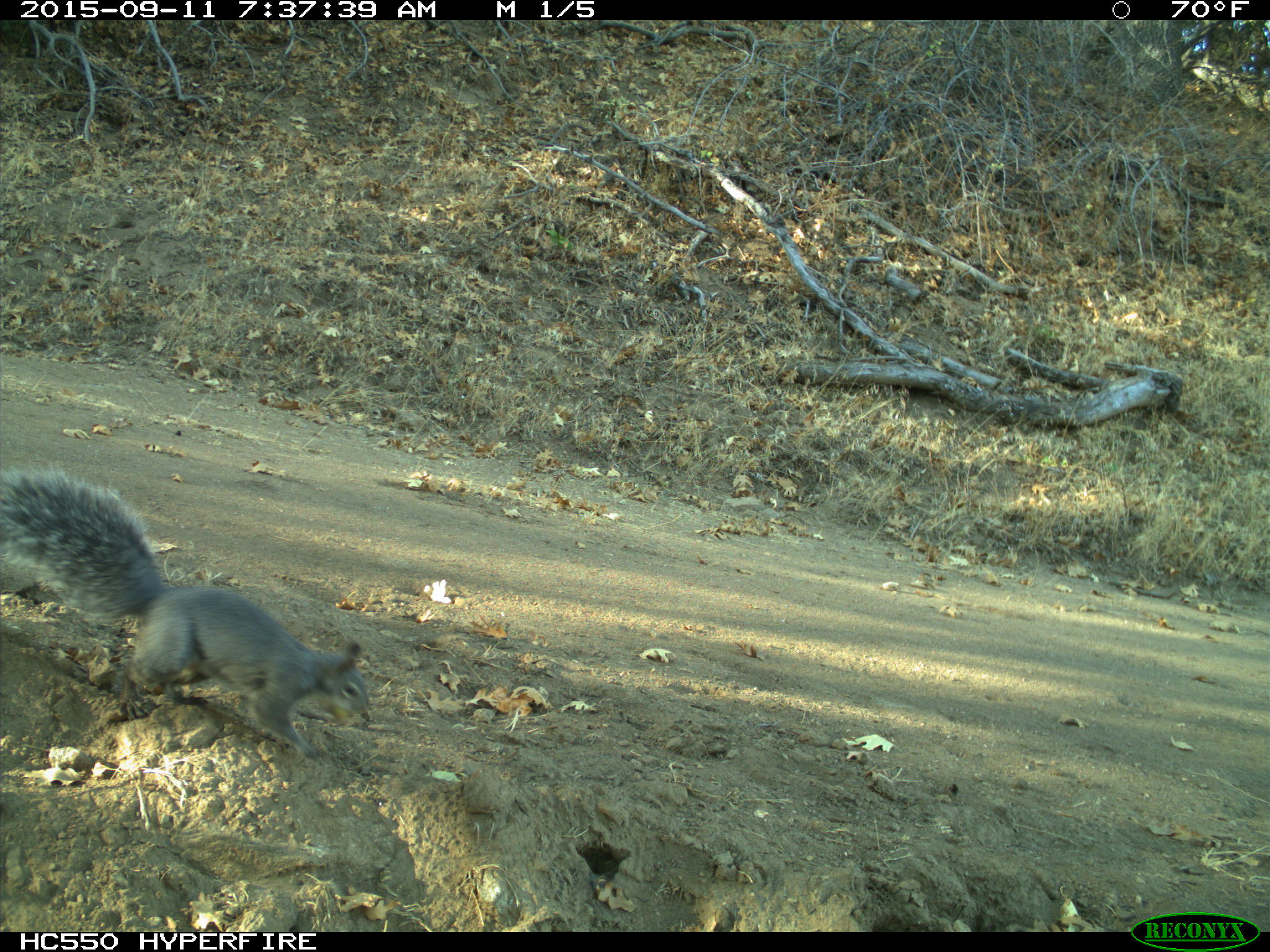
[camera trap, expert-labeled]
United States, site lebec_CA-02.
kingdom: Animalia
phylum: Chordata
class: Mammalia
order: Rodentia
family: Sciuridae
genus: Sciurus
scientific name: Sciurus carolinensis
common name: eastern gray squirrel